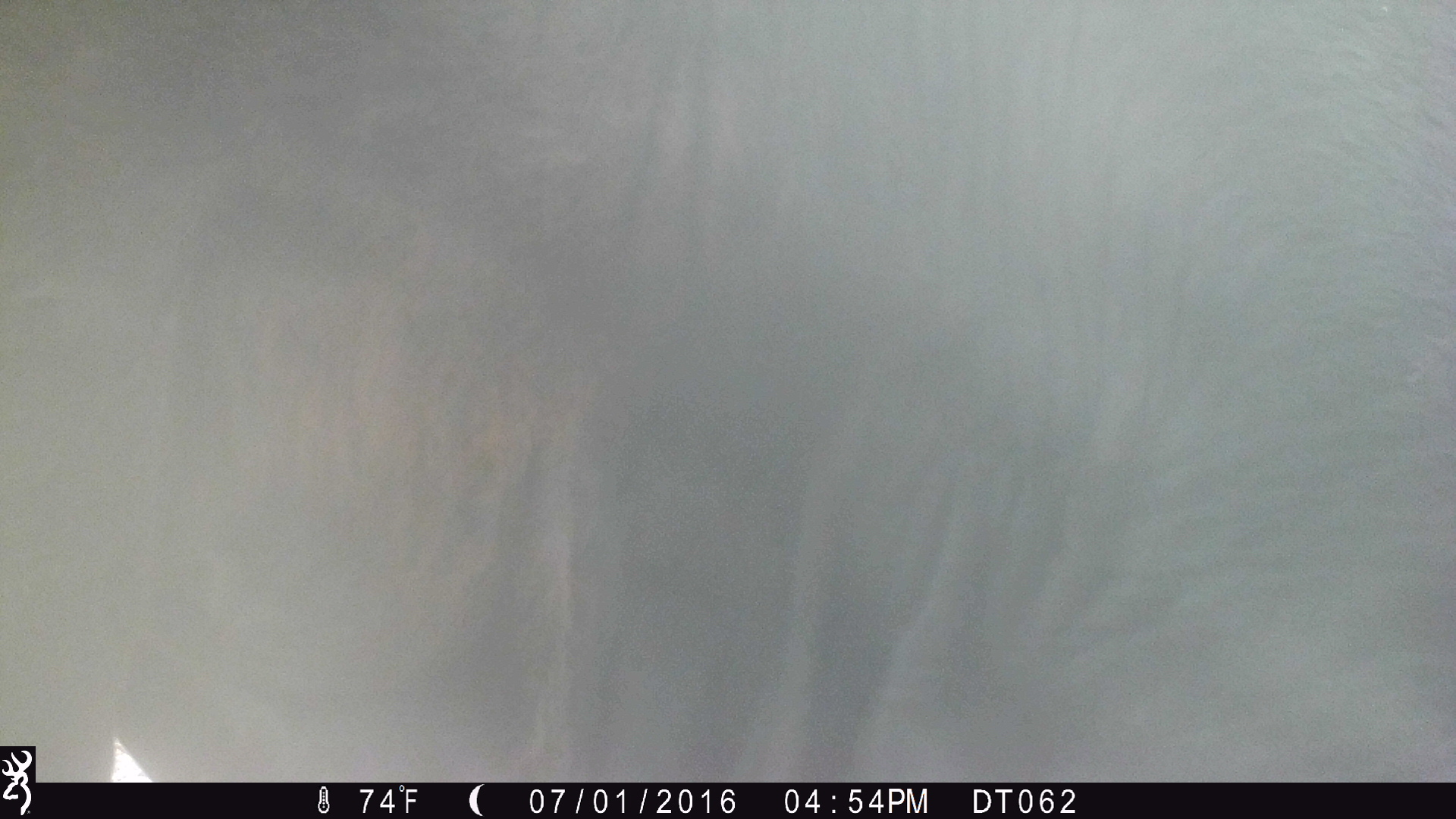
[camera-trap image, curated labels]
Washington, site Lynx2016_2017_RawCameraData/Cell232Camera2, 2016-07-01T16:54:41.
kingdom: Animalia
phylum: Chordata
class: Mammalia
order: Artiodactyla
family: Bovidae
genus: Bos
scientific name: Bos taurus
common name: domestic cattle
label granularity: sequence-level